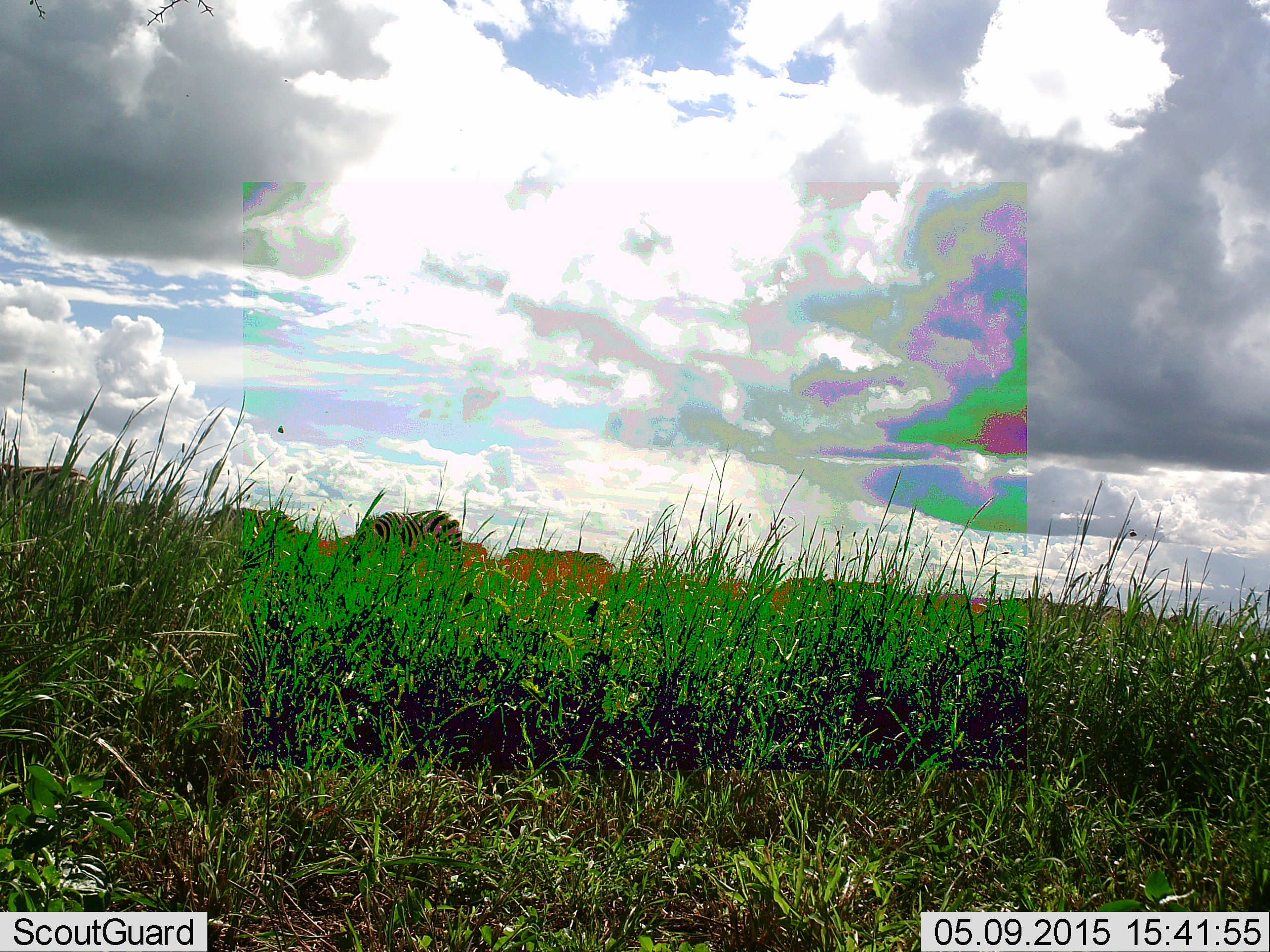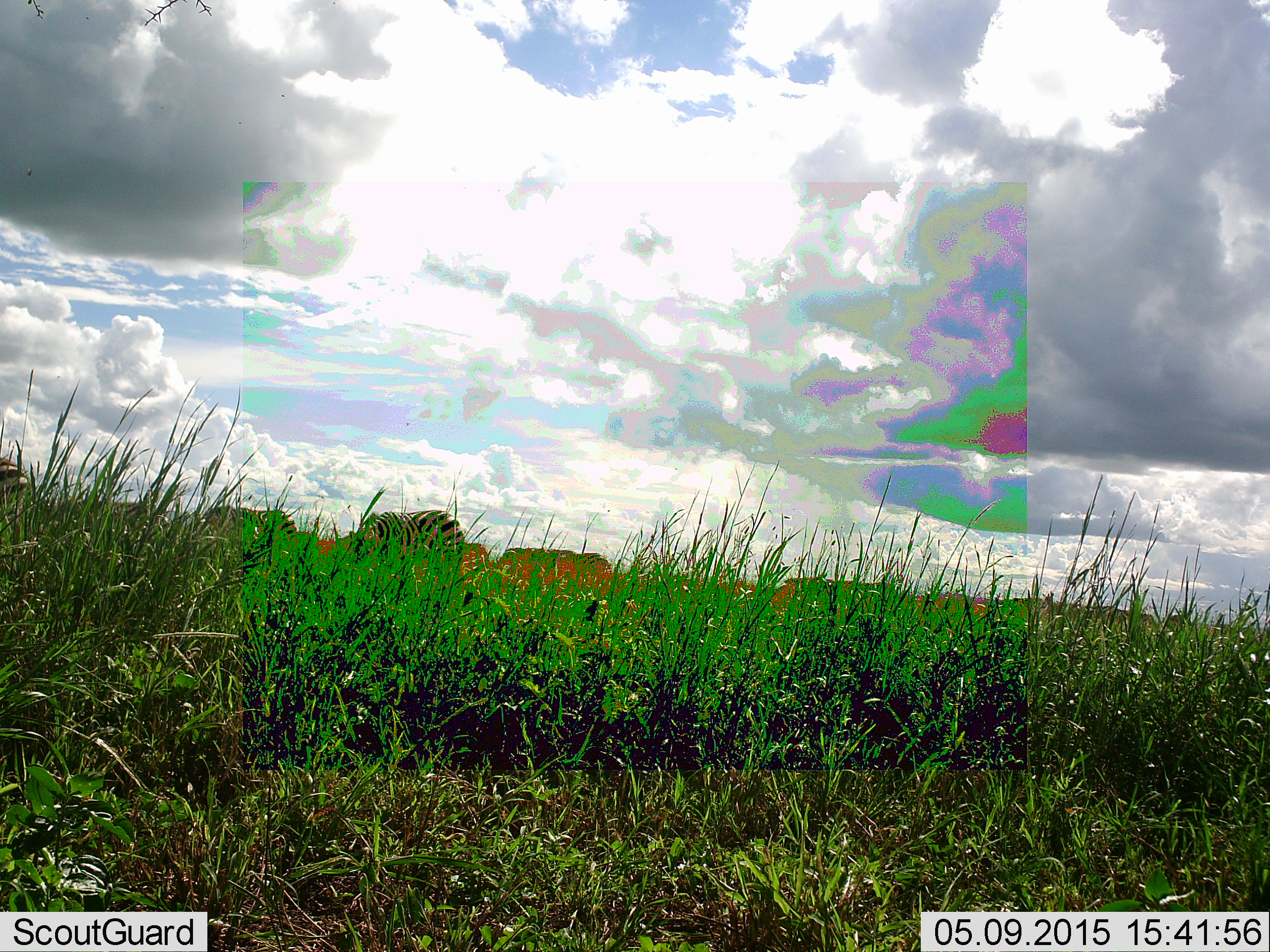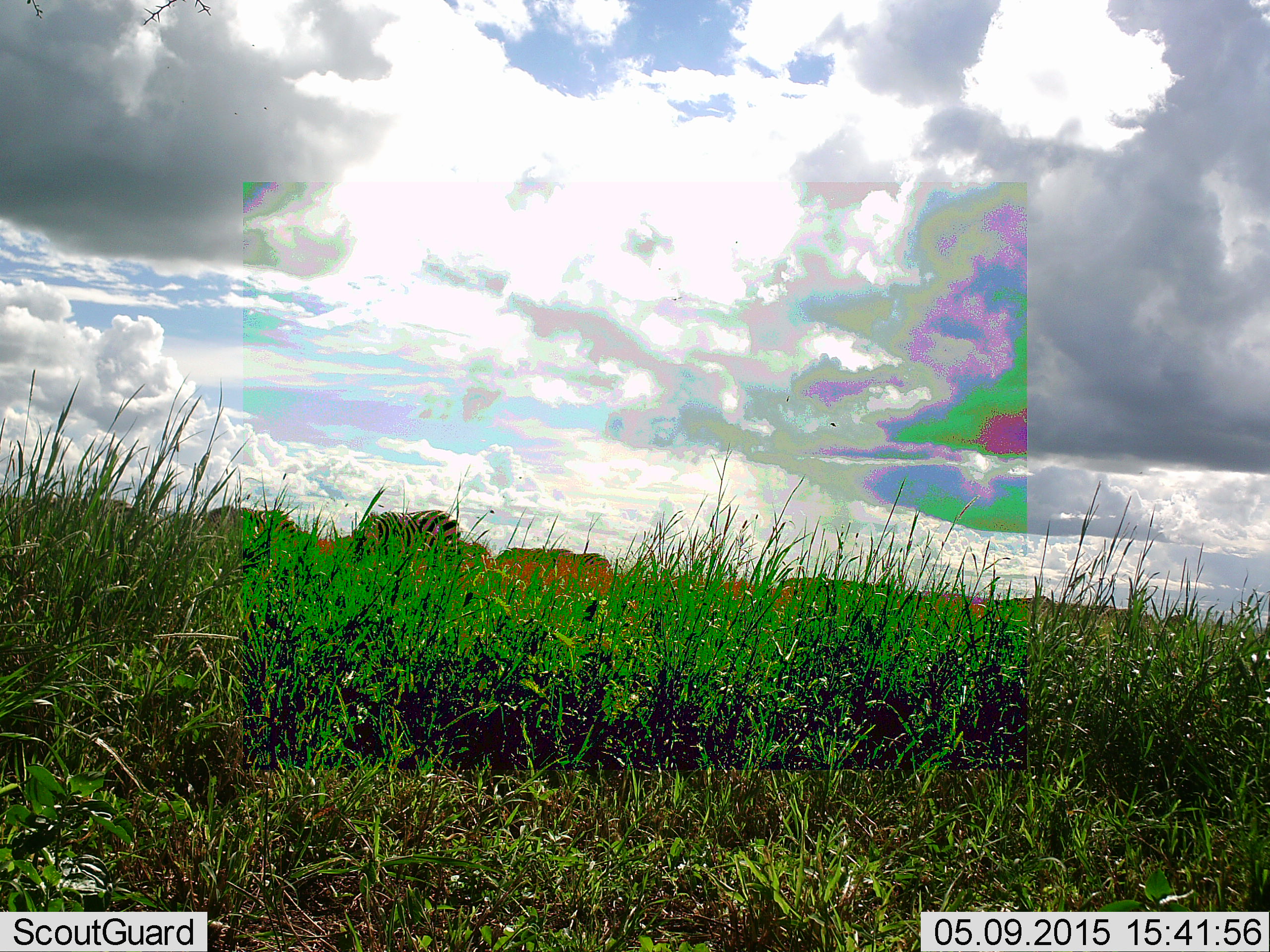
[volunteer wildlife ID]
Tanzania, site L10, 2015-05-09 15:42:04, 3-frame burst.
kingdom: Animalia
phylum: Chordata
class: Mammalia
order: Perissodactyla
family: Equidae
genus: Equus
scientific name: Equus quagga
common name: plains zebra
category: zebra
Zebra (plains zebra) (Equus quagga), count 3. Behavior (volunteer vote fractions): standing 45%, resting 0%, moving 36%, interacting 0%. Young present (vote fraction): 0%. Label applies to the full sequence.